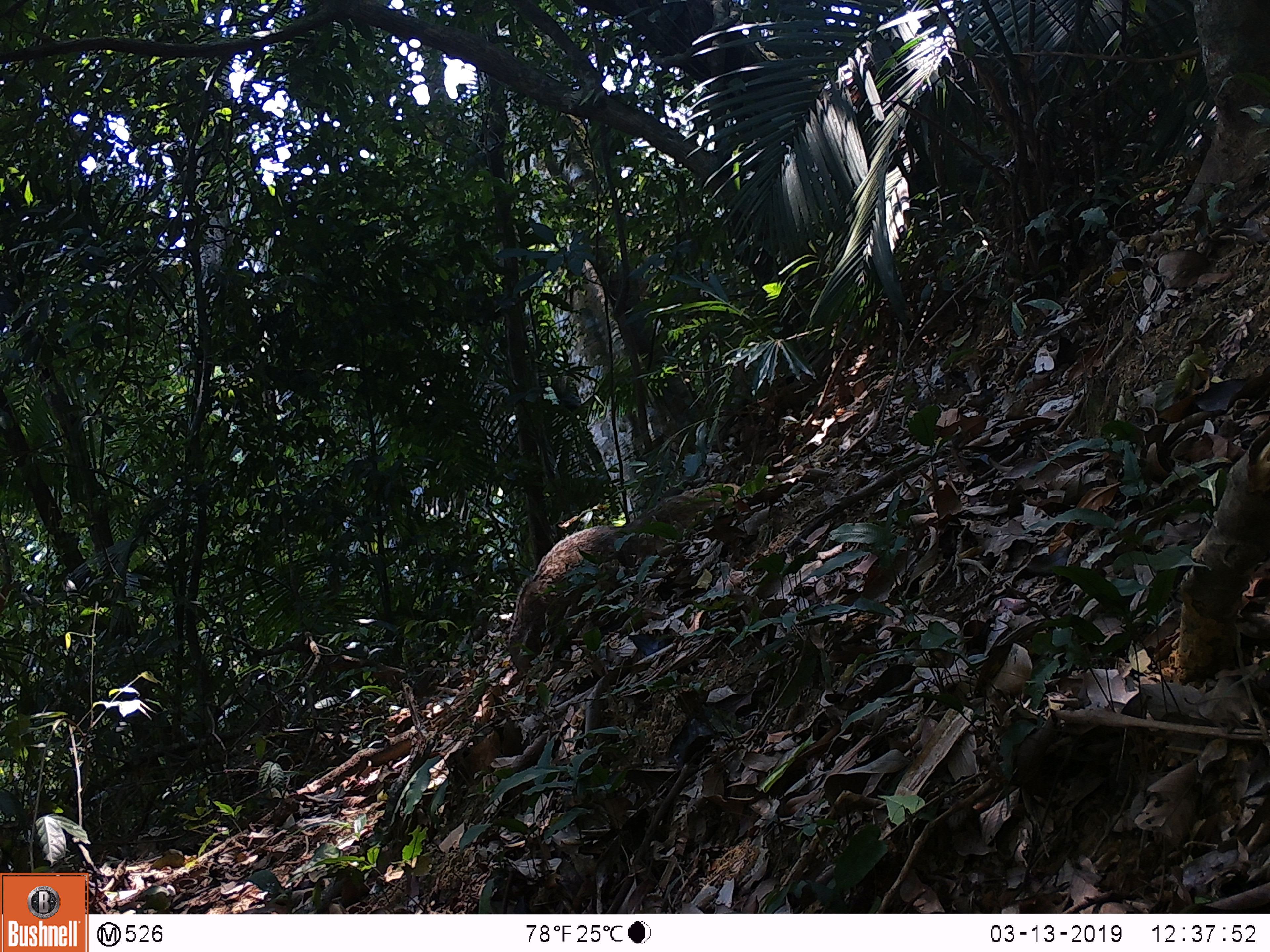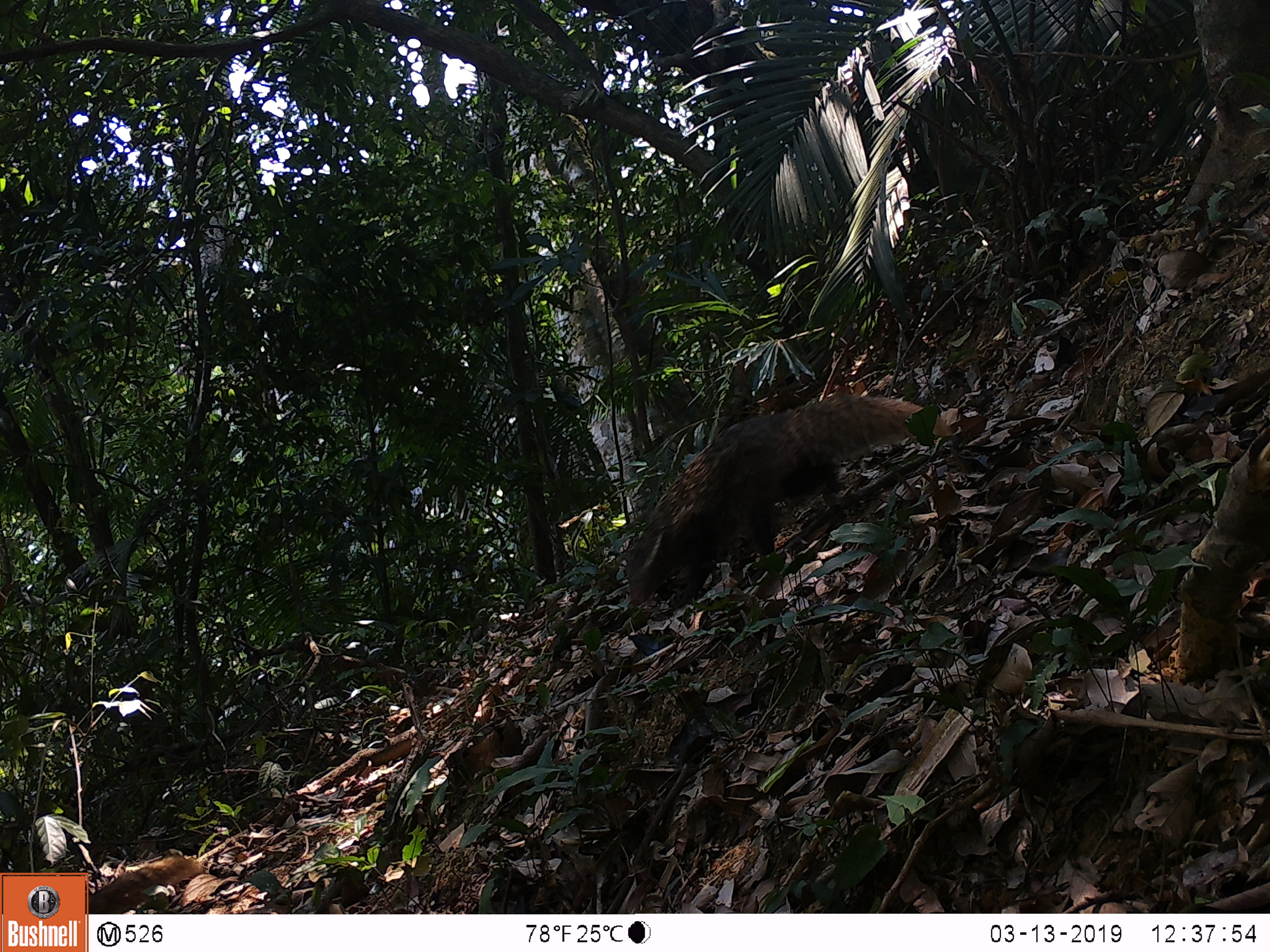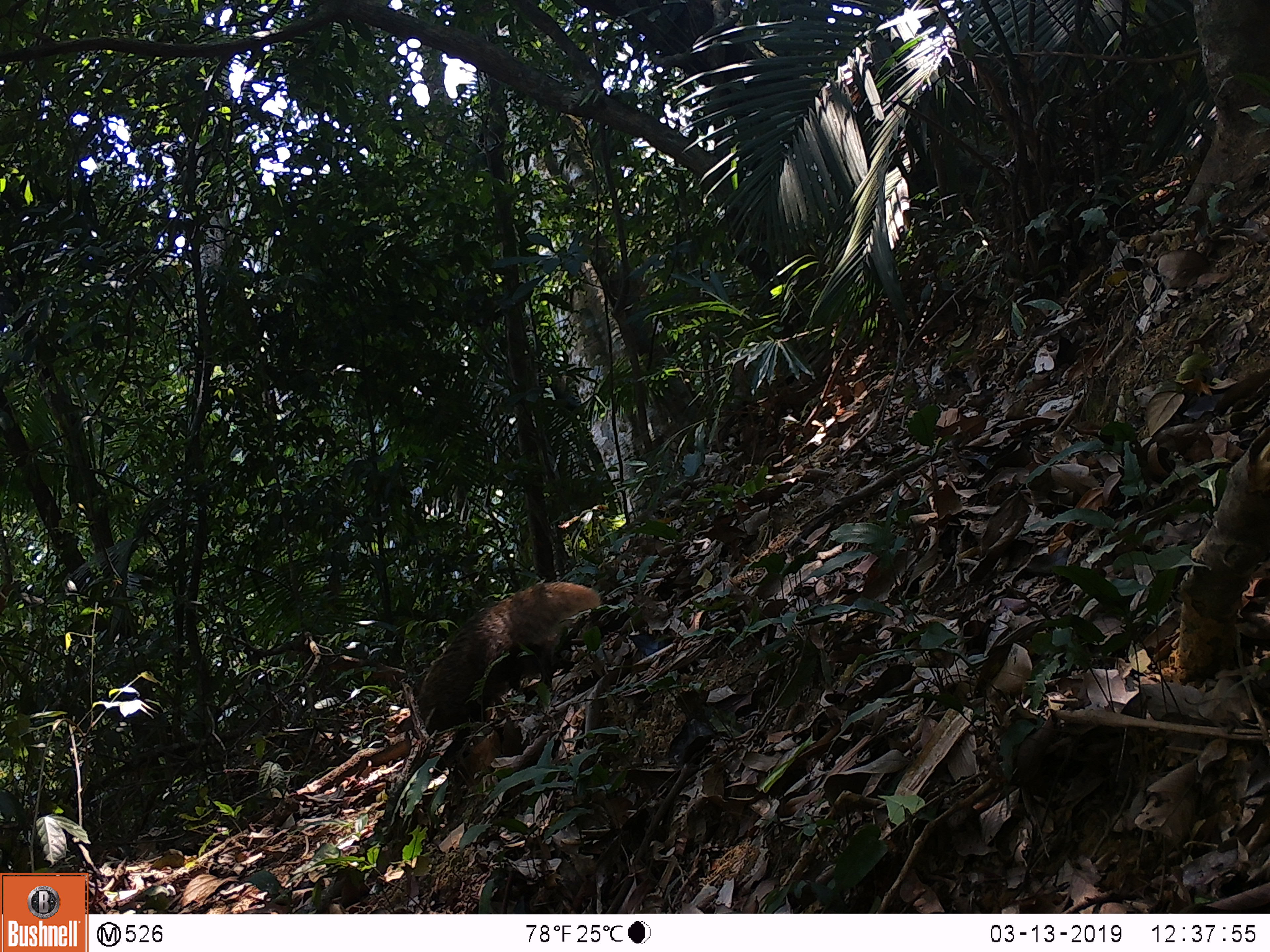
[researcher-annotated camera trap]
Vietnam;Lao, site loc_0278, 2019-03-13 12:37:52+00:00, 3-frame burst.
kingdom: Animalia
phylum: Chordata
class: Mammalia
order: Carnivora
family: Herpestidae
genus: Urva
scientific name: Urva urva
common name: crab-eating mongoose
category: crab eating mongoose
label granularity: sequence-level